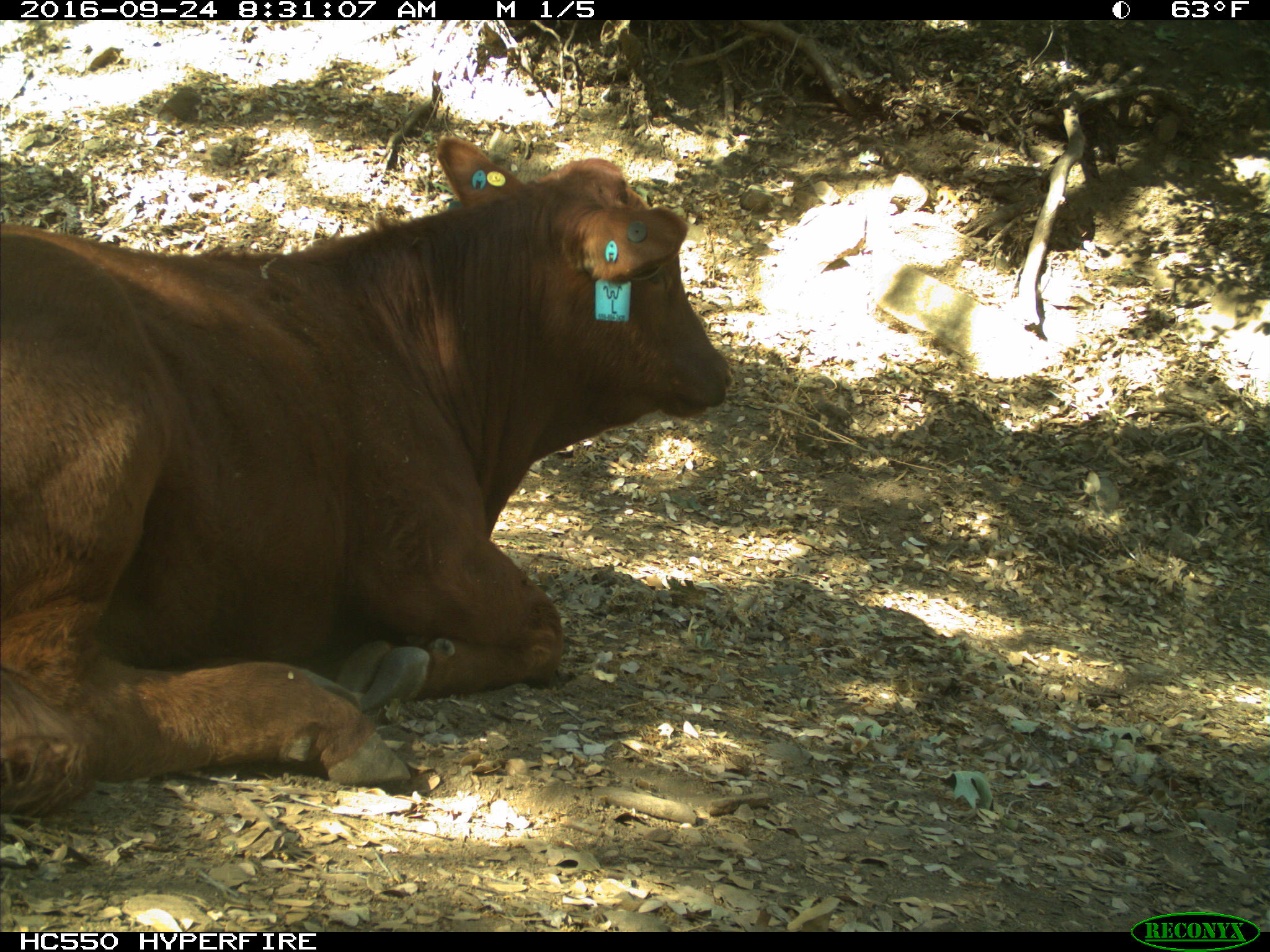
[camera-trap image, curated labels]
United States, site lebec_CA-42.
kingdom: Animalia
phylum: Chordata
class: Mammalia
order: Artiodactyla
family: Bovidae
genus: Bos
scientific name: Bos taurus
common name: domestic cow